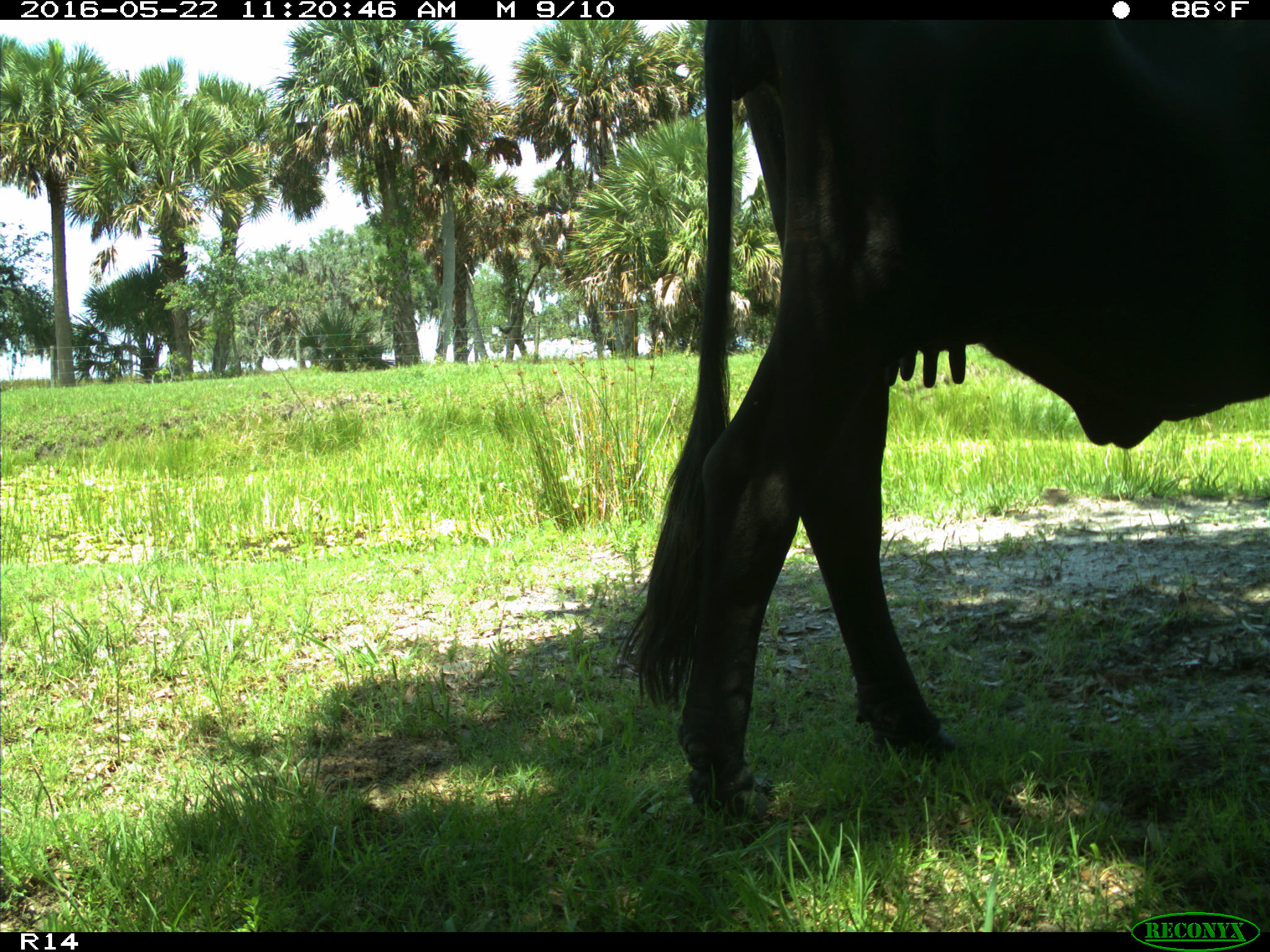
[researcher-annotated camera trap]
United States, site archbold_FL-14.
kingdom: Animalia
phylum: Chordata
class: Mammalia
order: Artiodactyla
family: Bovidae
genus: Bos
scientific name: Bos taurus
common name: domestic cow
Bos taurus (domestic cow).